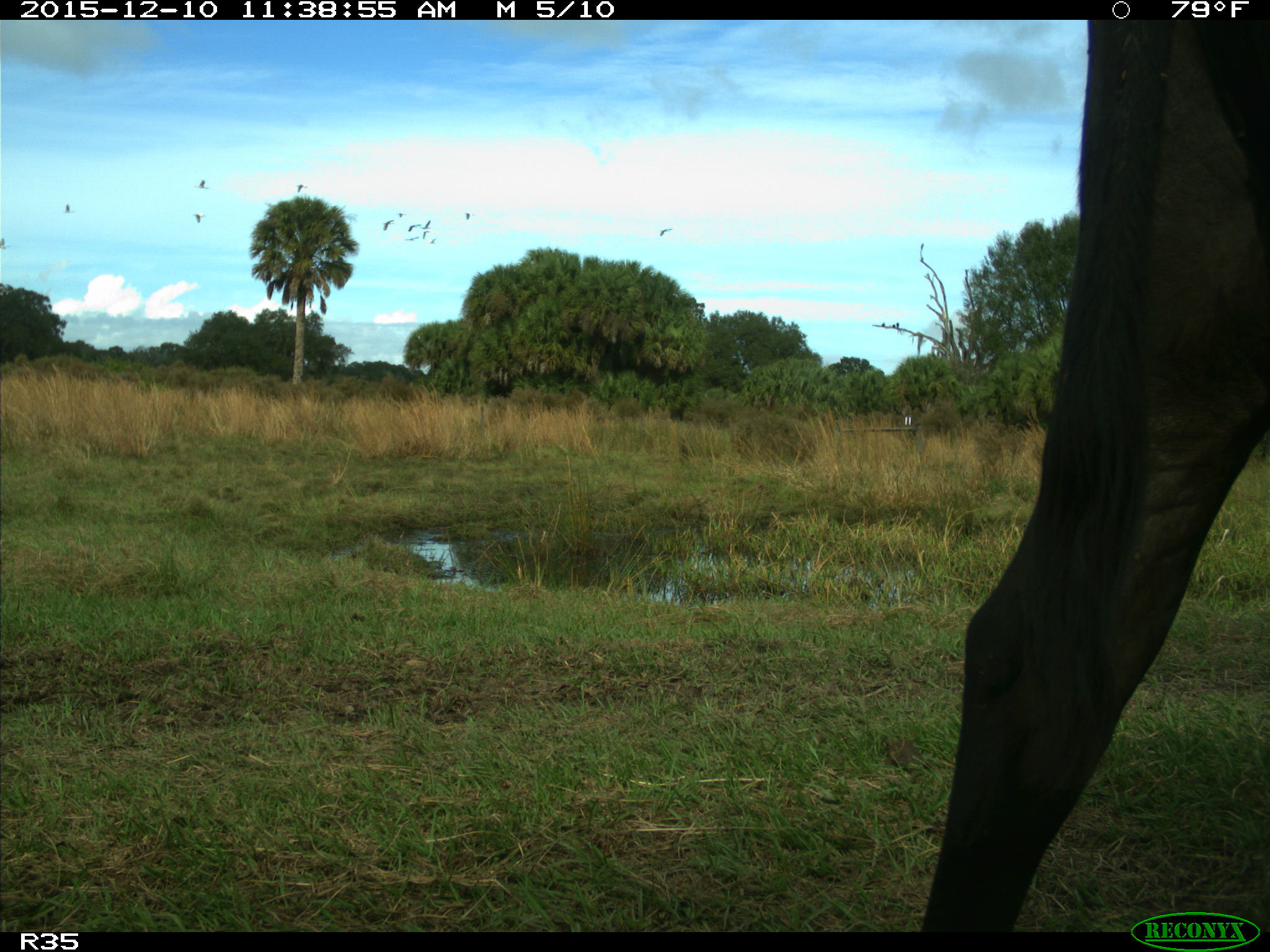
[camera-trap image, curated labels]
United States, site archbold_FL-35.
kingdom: Animalia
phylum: Chordata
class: Mammalia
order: Artiodactyla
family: Bovidae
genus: Bos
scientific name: Bos taurus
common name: domestic cow